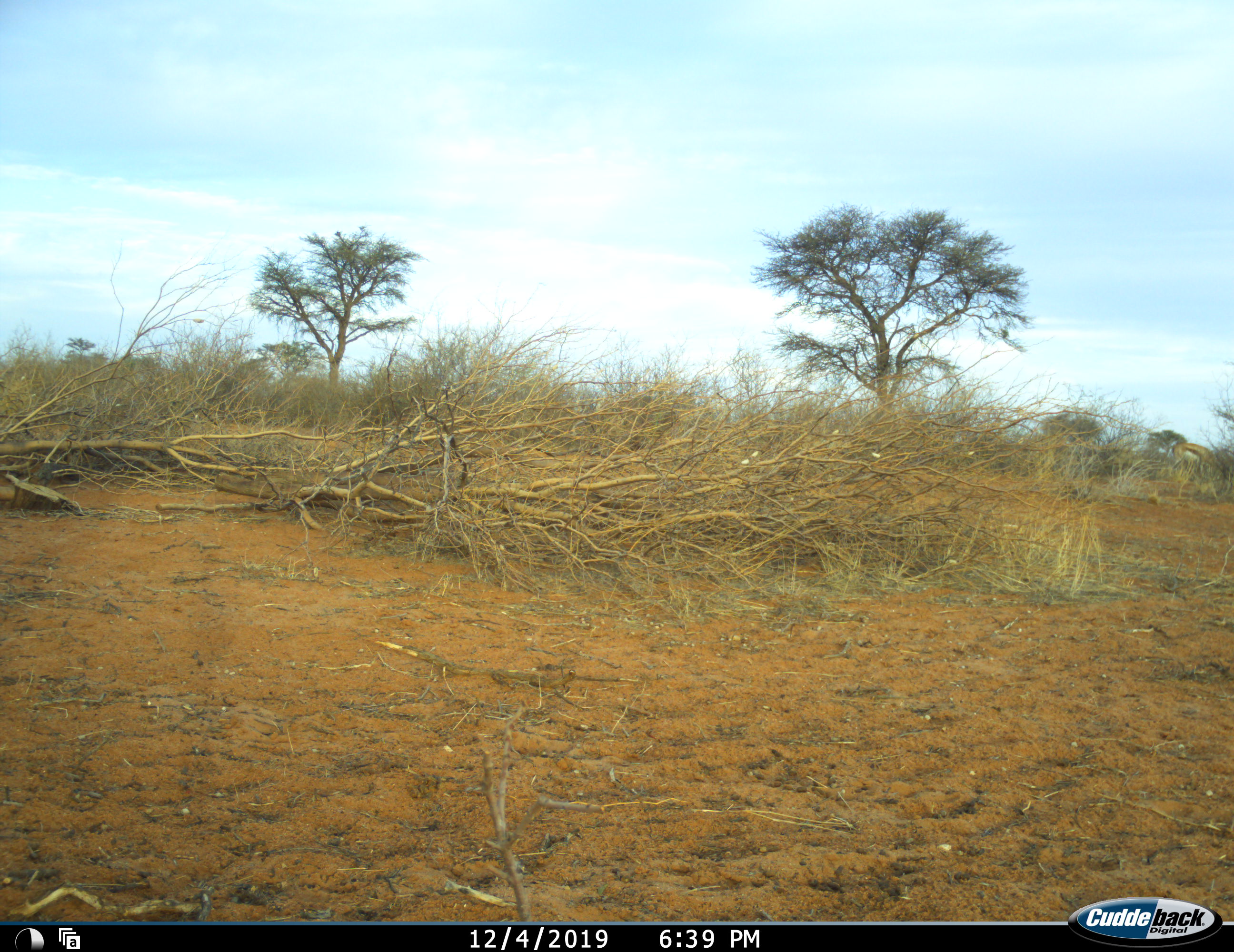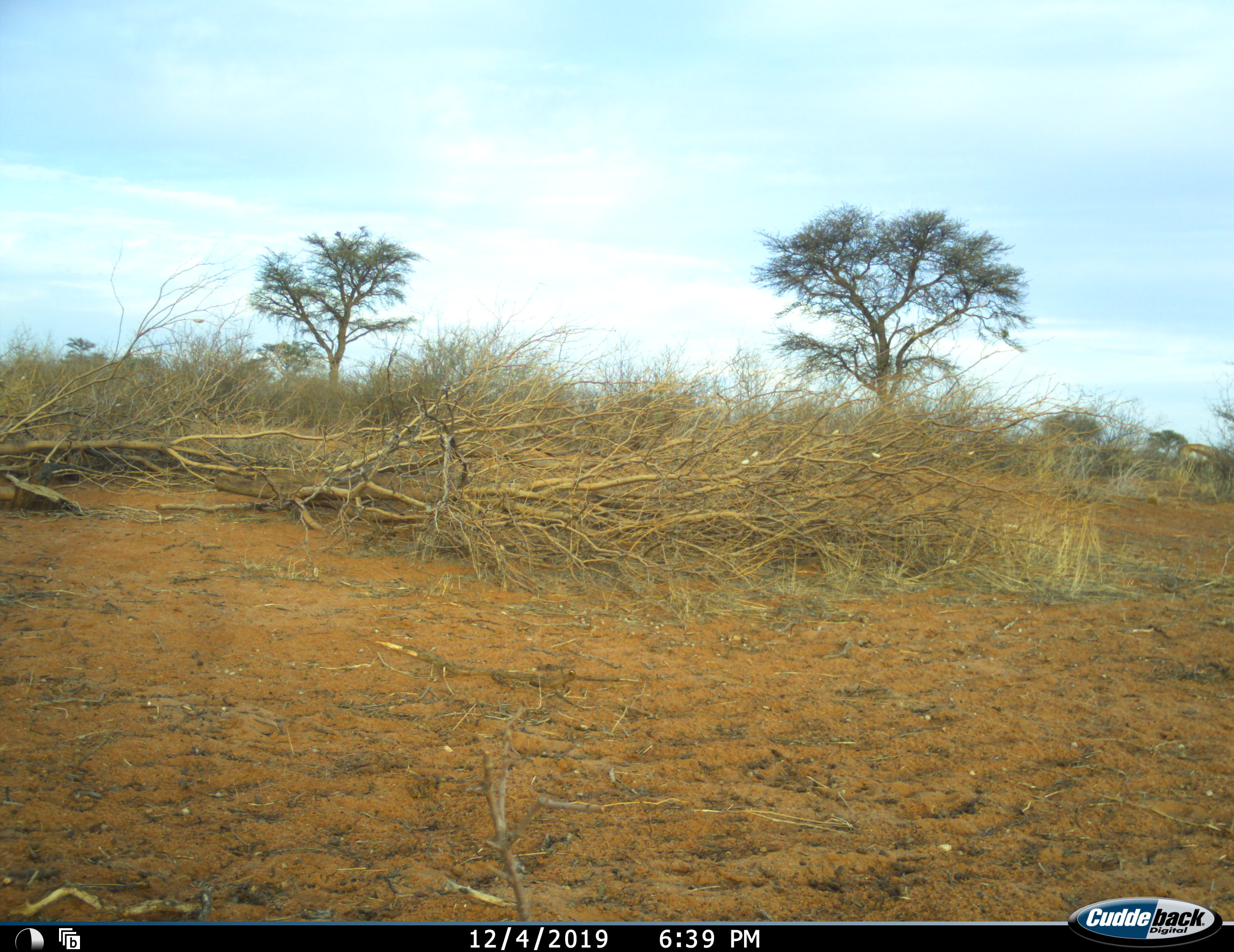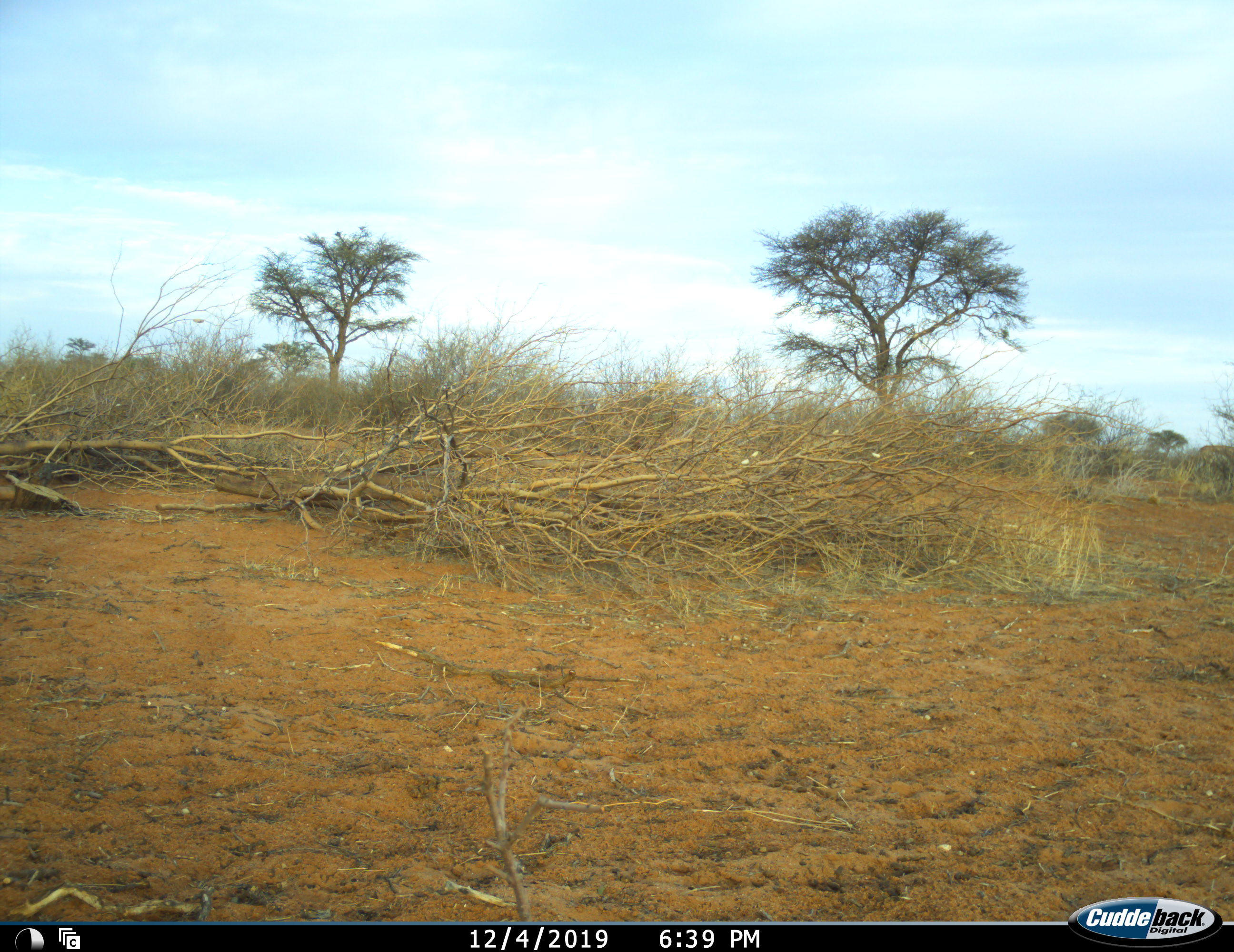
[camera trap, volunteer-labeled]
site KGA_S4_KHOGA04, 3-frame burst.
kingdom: Animalia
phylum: Chordata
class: Mammalia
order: Artiodactyla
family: Bovidae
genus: Antidorcas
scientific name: Antidorcas marsupialis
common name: springbok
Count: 1.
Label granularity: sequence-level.